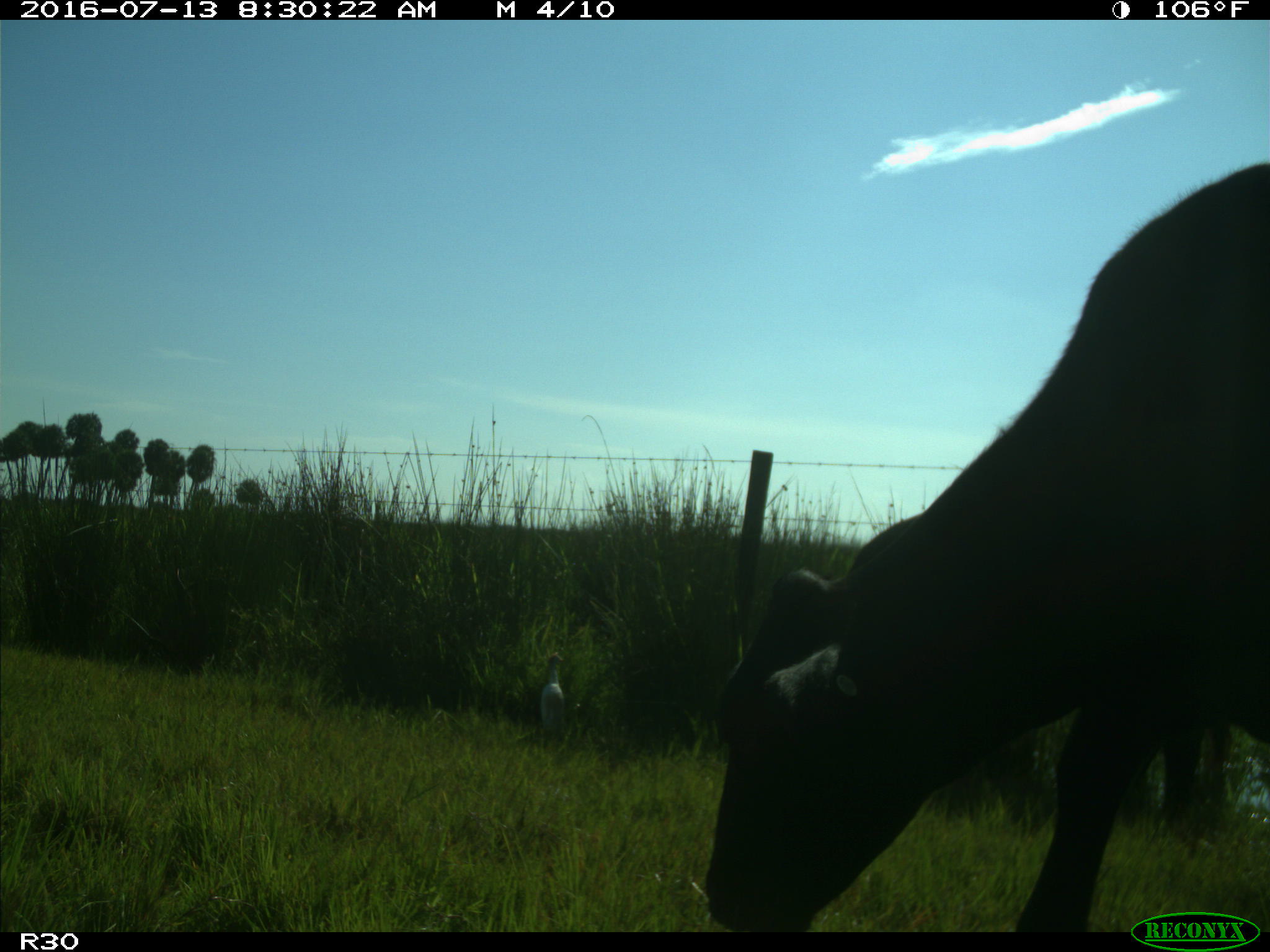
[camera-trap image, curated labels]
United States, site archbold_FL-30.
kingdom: Animalia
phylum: Chordata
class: Mammalia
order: Artiodactyla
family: Bovidae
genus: Bos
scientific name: Bos taurus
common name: domestic cow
Bos taurus (domestic cow).